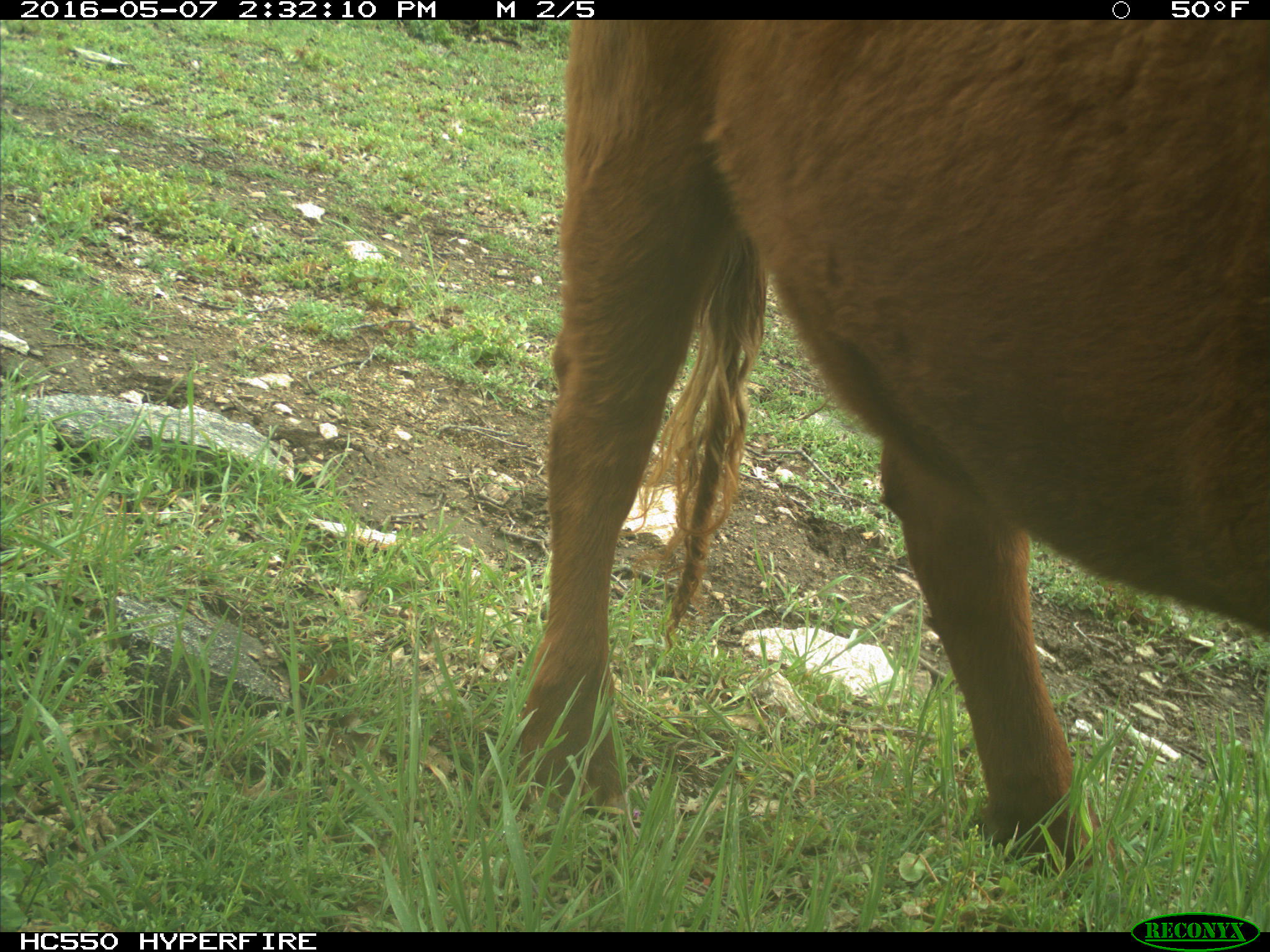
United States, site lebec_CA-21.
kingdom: Animalia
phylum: Chordata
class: Mammalia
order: Artiodactyla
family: Bovidae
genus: Bos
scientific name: Bos taurus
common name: domestic cow